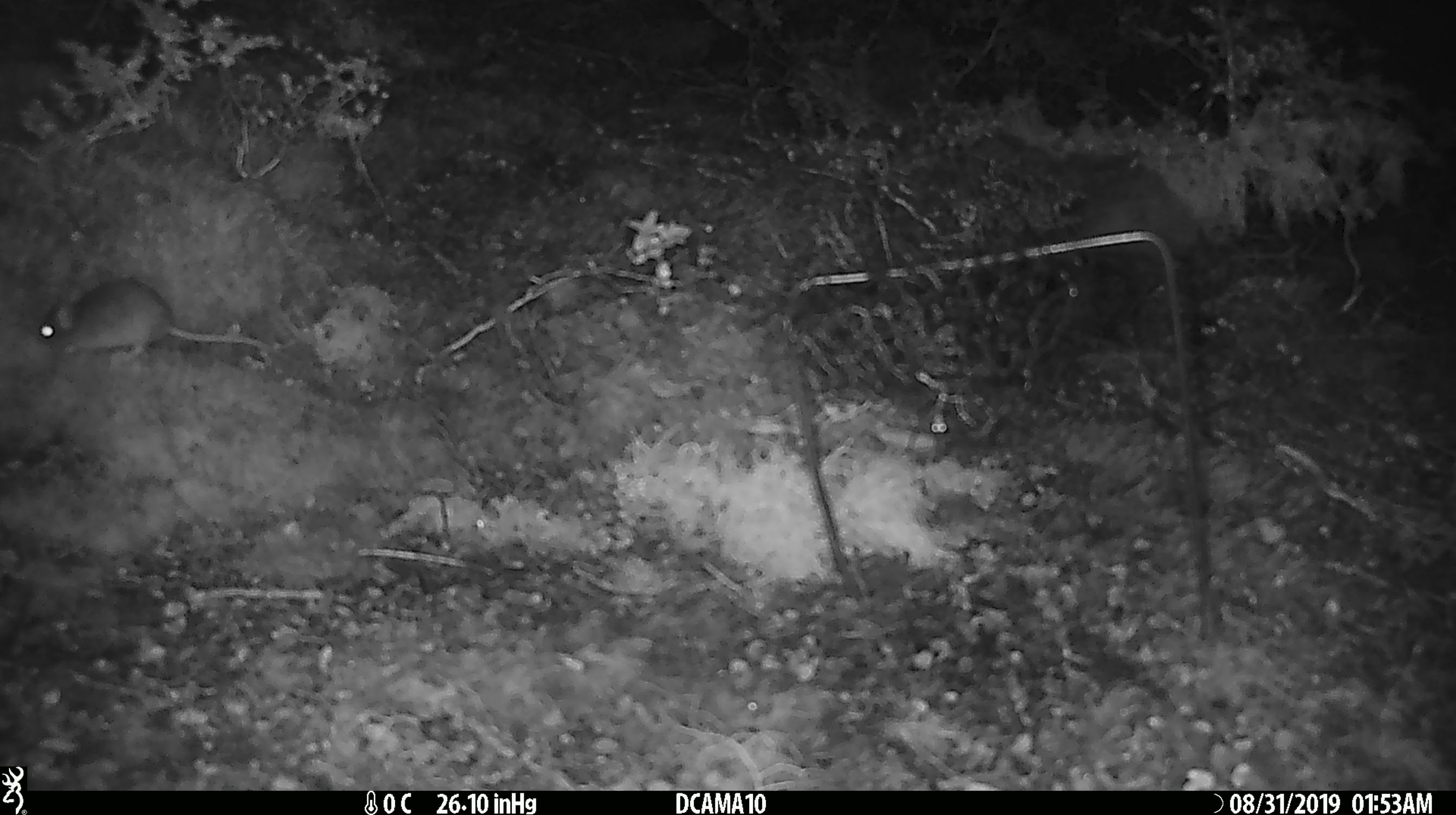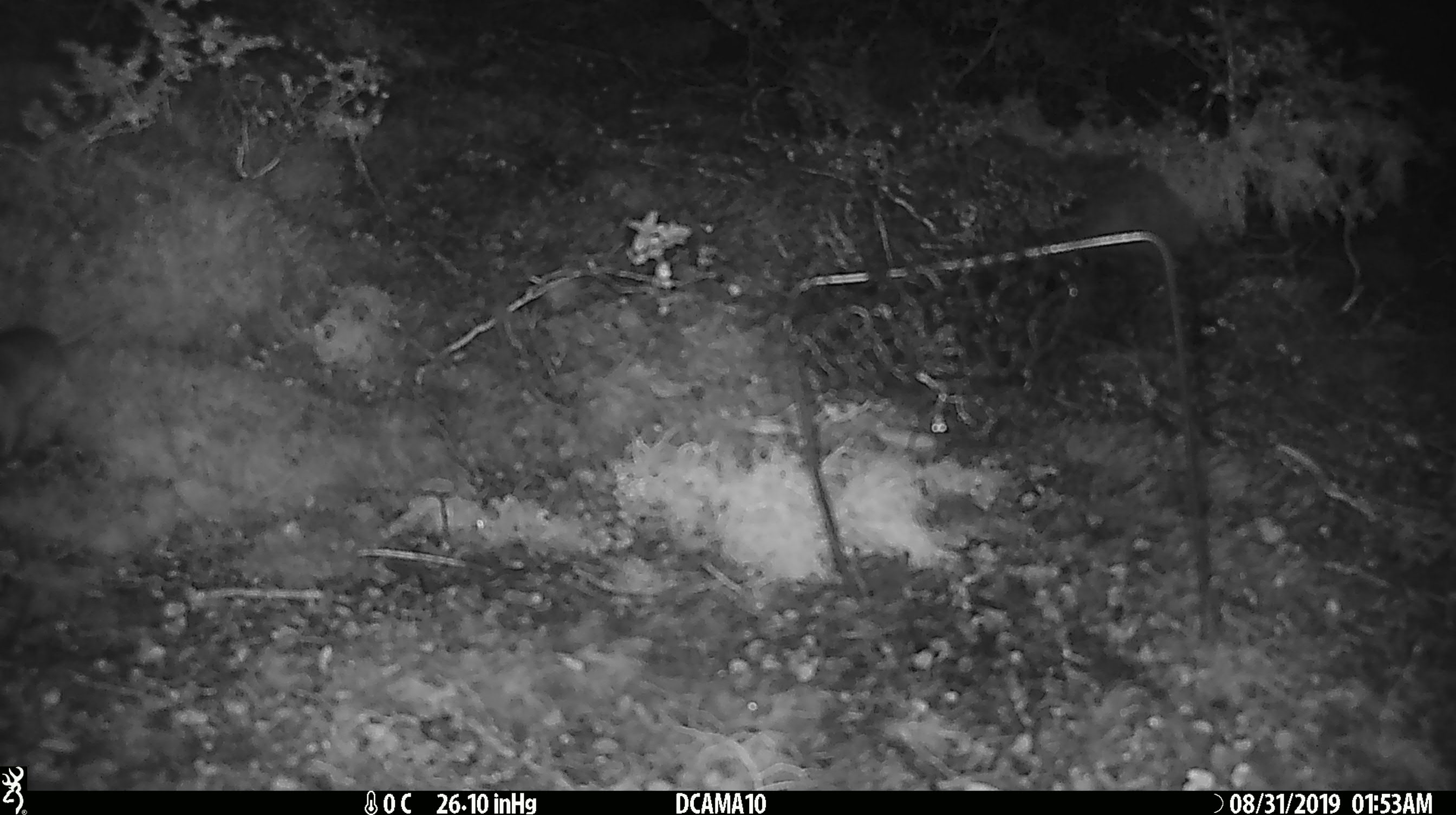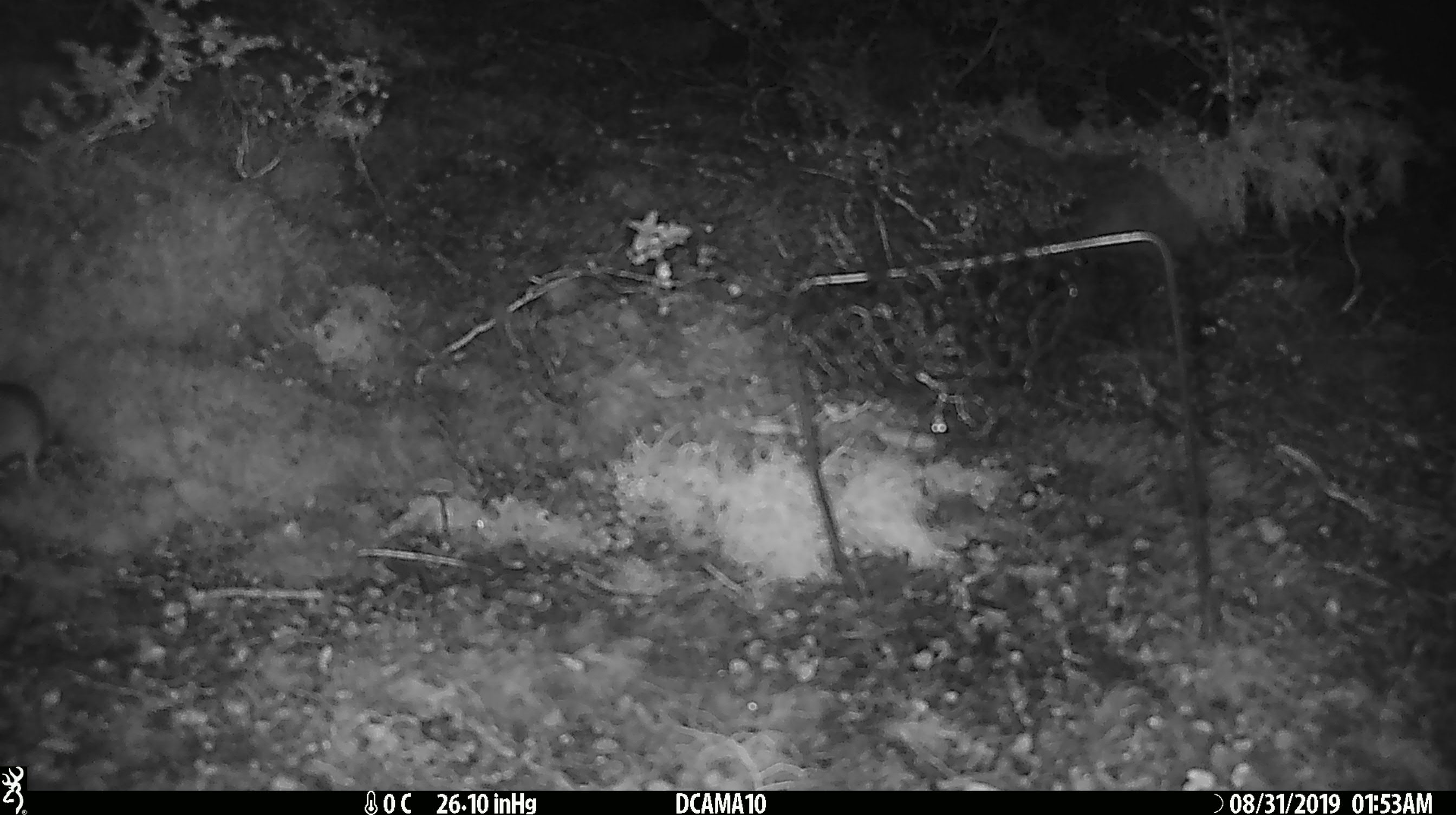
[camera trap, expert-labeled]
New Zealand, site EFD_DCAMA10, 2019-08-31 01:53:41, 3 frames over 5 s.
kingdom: Animalia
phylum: Chordata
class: Mammalia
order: Rodentia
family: Muridae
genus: Mus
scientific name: Mus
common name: mouse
Mouse (Mus).